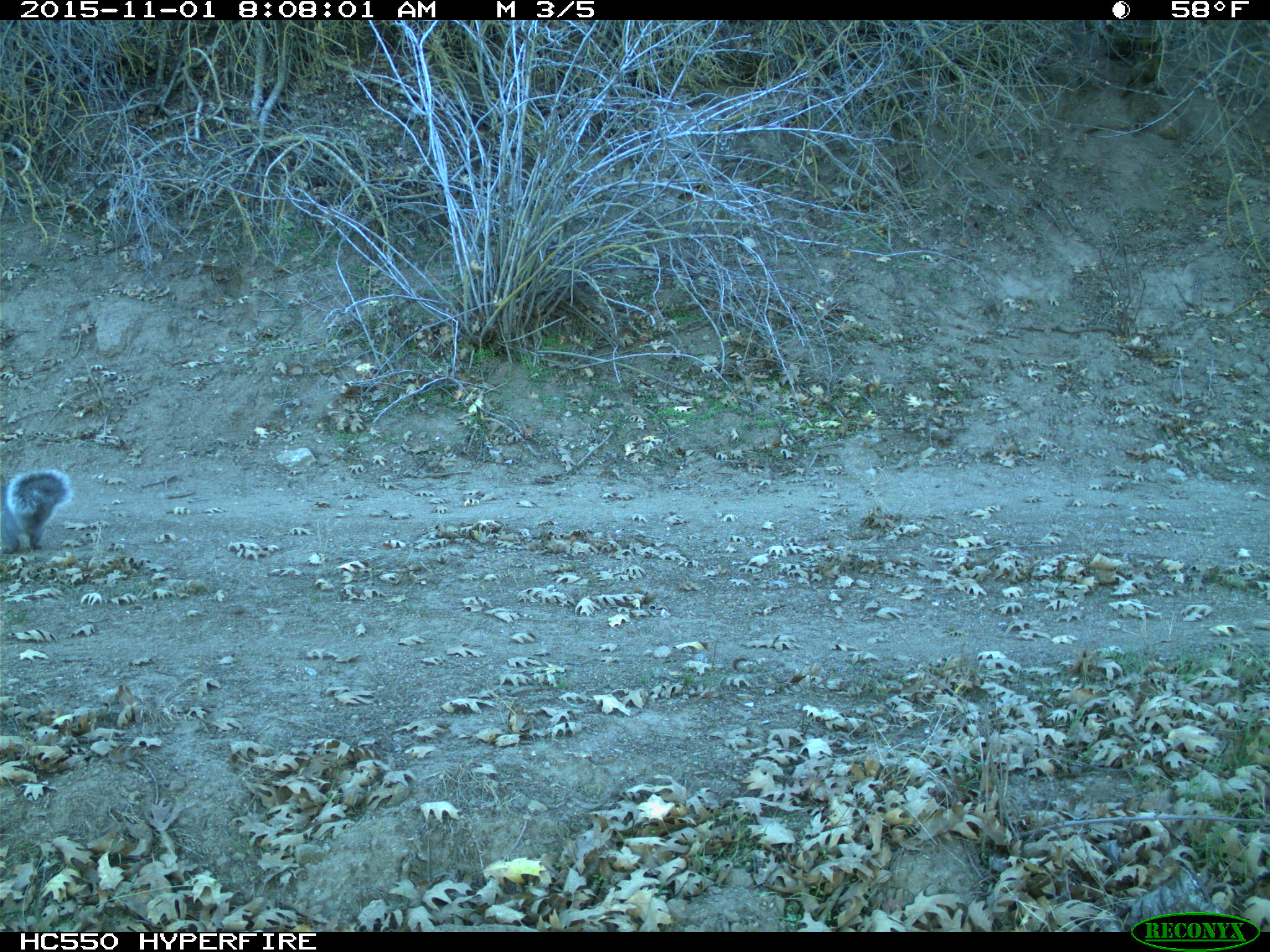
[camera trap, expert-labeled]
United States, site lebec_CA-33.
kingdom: Animalia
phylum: Chordata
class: Mammalia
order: Rodentia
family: Sciuridae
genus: Sciurus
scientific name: Sciurus carolinensis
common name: eastern gray squirrel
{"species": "Sciurus carolinensis (eastern gray squirrel)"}